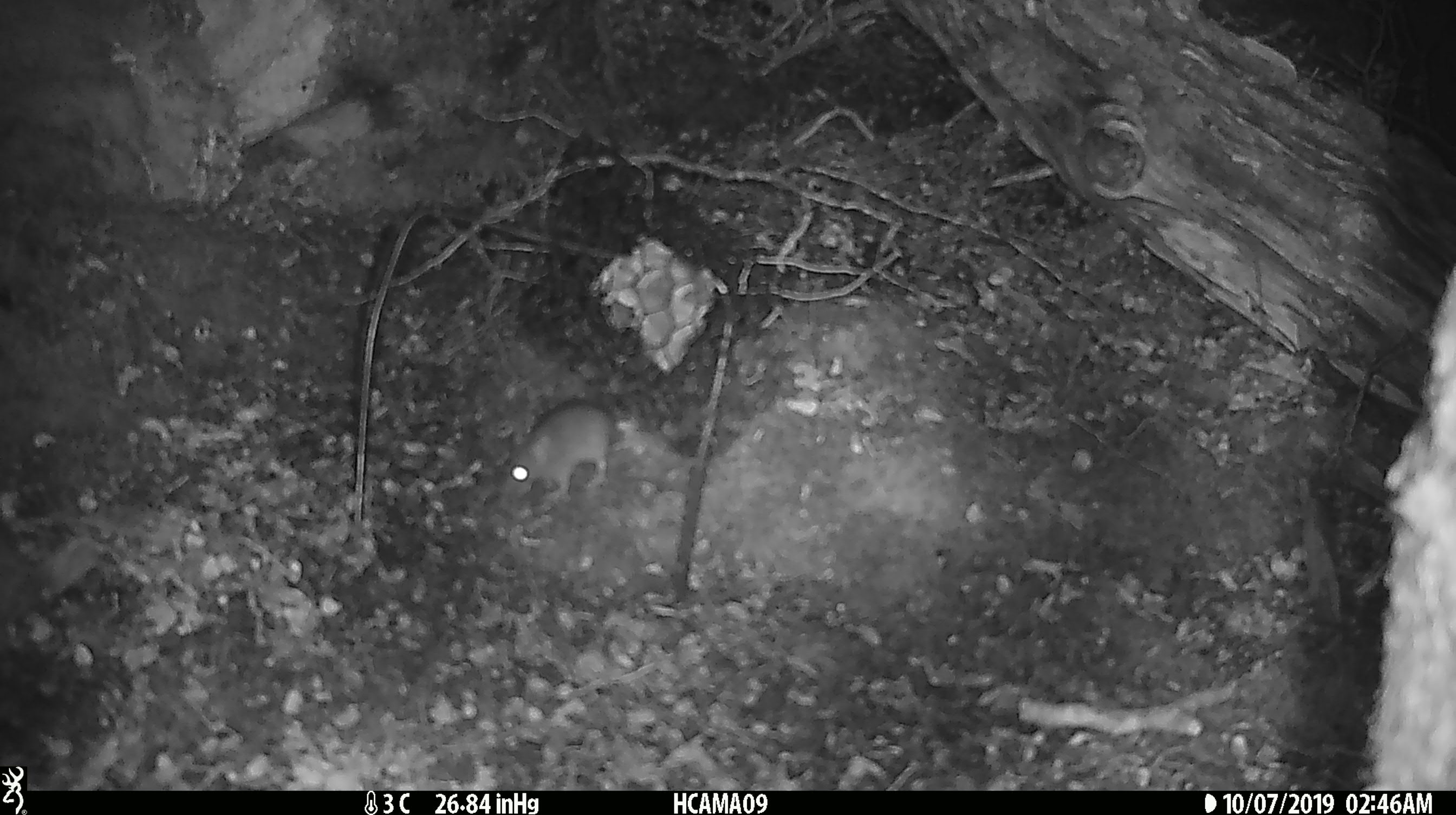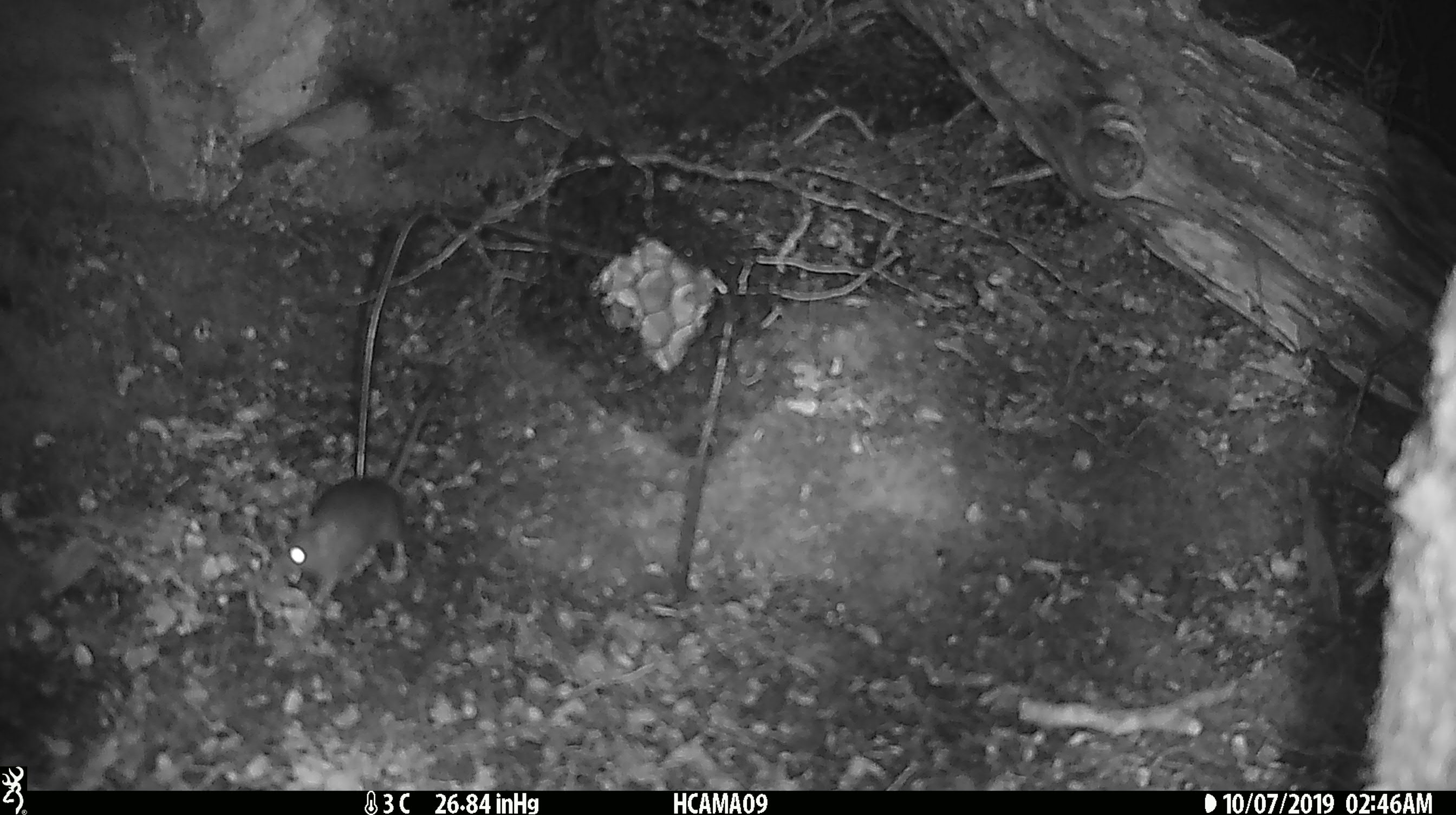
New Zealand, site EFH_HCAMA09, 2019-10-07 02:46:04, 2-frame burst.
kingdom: Animalia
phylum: Chordata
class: Mammalia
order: Rodentia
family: Muridae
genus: Mus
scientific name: Mus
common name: mouse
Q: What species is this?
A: Mouse (Mus).